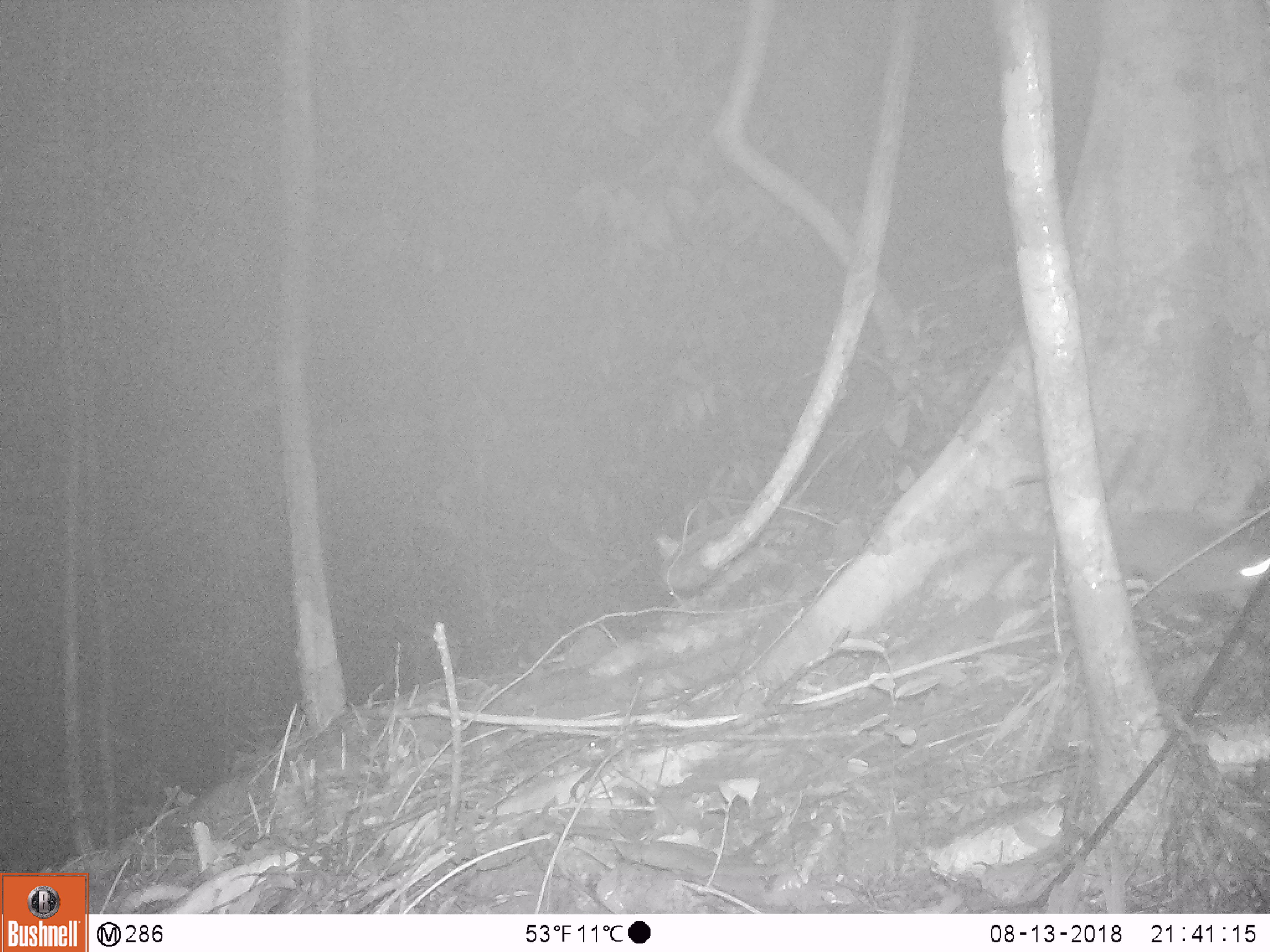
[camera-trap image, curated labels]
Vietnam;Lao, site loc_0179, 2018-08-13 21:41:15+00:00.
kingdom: Animalia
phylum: Chordata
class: Mammalia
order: Carnivora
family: Mustelidae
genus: Melogale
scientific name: Melogale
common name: ferret badger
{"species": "ferret badger (Melogale)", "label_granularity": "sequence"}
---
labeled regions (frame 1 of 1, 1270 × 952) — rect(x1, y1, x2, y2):
ferret badger: rect(925, 506, 1270, 618)